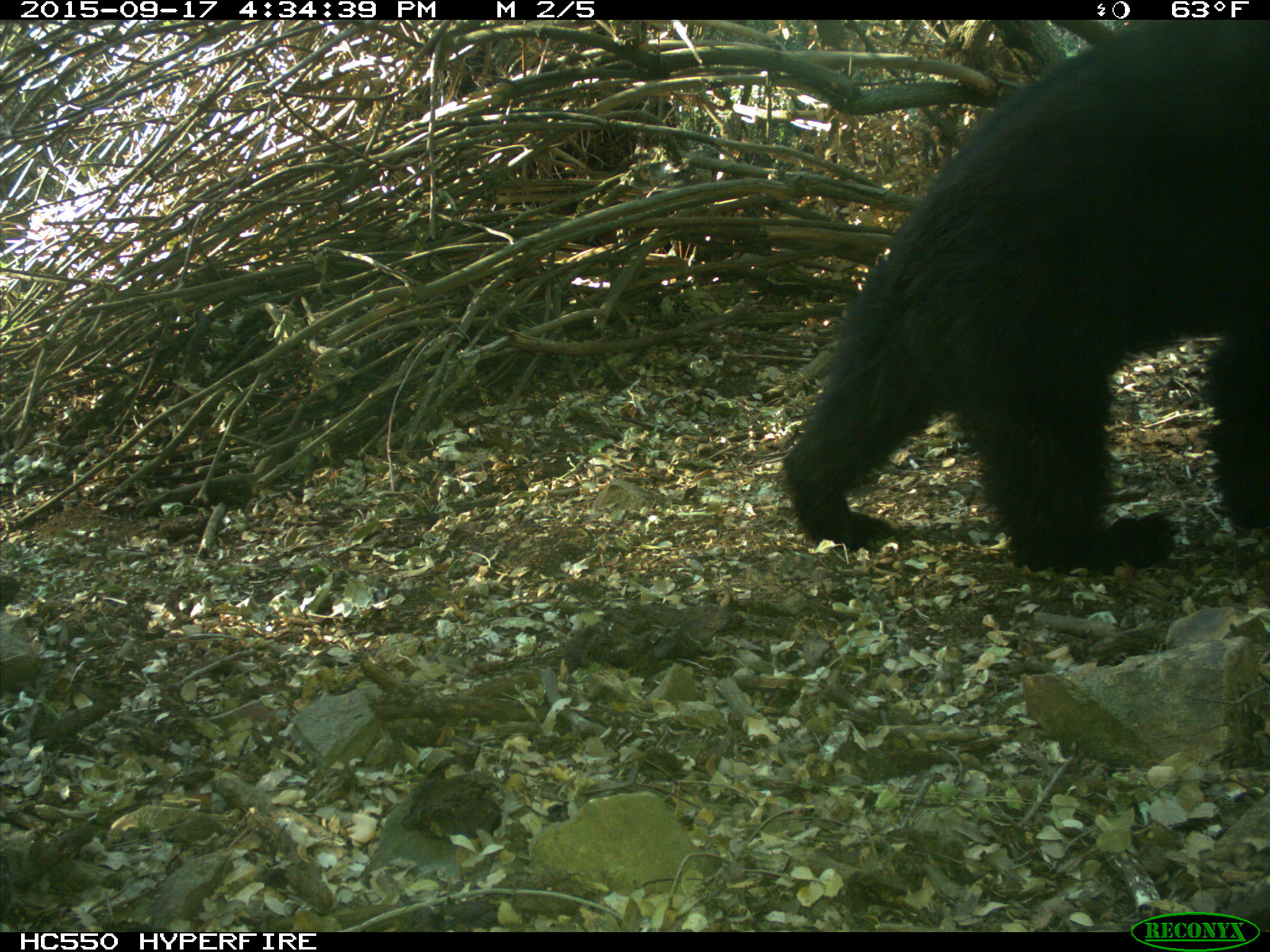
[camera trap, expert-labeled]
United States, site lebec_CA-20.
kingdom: Animalia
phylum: Chordata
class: Mammalia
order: Carnivora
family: Ursidae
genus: Ursus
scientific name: Ursus americanus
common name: american black bear